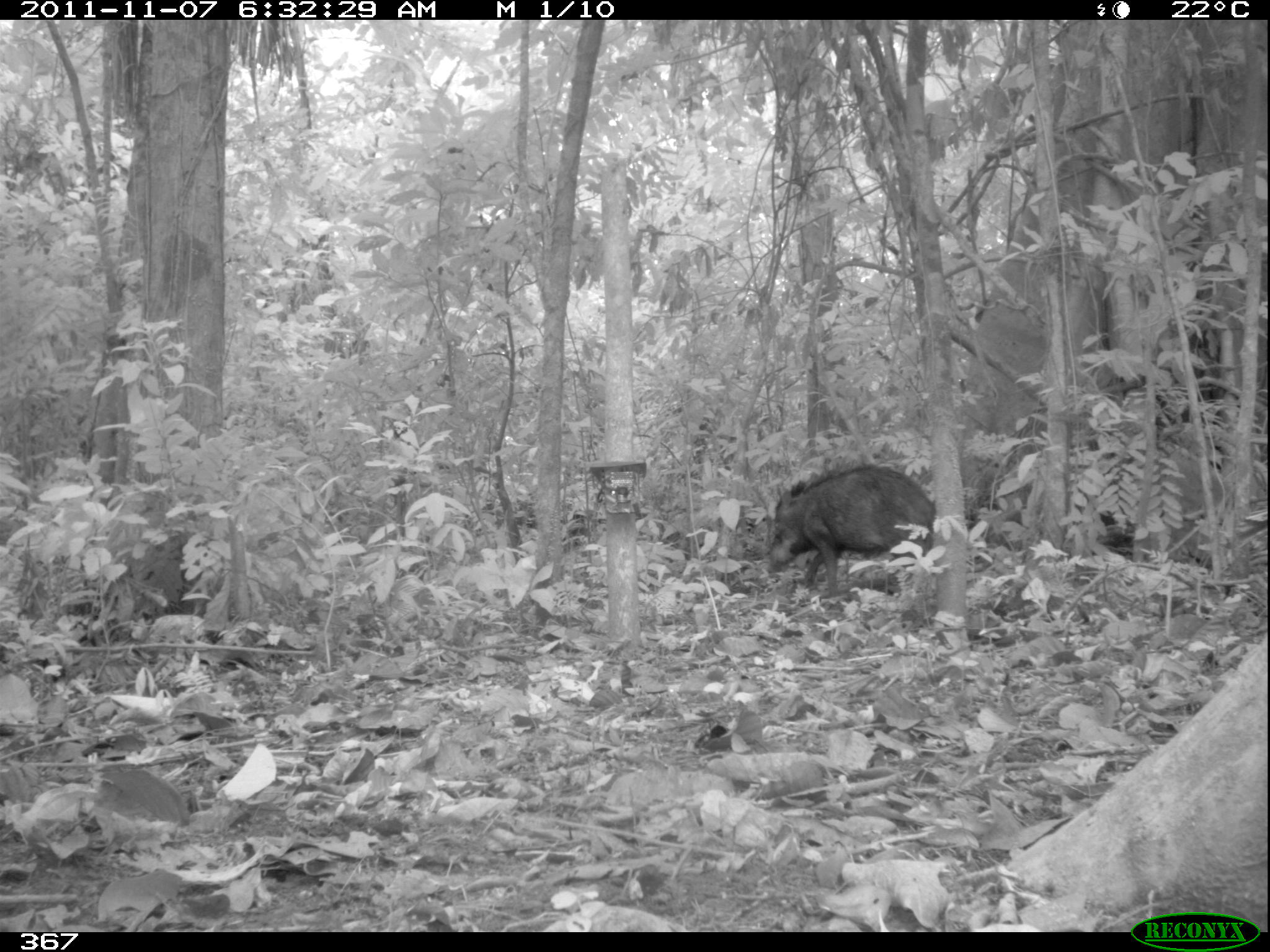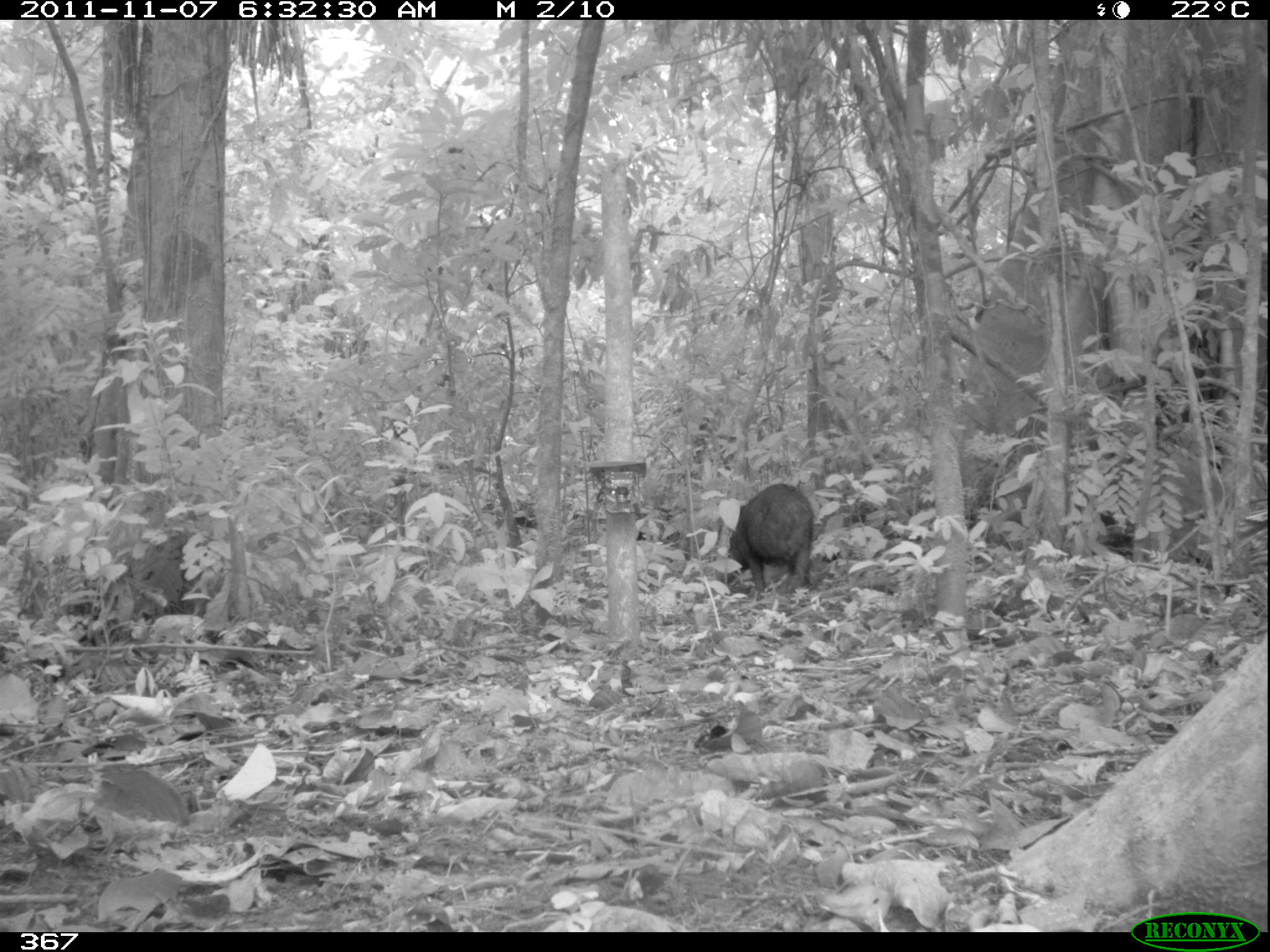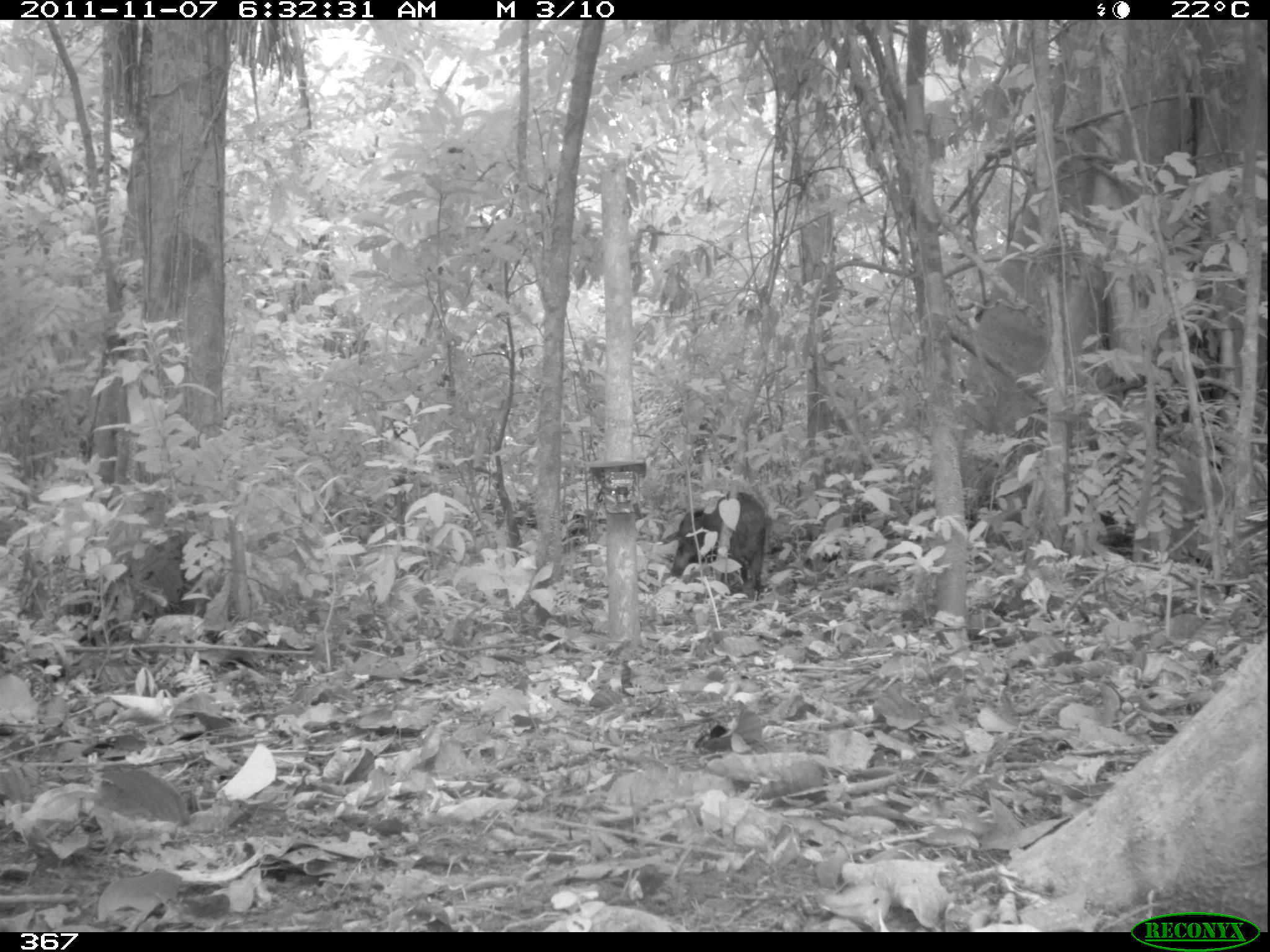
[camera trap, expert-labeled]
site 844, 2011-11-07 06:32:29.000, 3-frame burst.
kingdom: Animalia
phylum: Chordata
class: Mammalia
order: Artiodactyla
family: Tayassuidae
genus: Tayassu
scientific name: Tayassu pecari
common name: white-lipped peccary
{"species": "Tayassu pecari (white-lipped peccary)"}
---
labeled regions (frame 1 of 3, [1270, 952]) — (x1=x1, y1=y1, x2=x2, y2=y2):
tayassu pecari: (x1=762, y1=459, x2=937, y2=598)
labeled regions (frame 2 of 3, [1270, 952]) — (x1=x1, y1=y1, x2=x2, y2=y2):
tayassu pecari: (x1=719, y1=481, x2=815, y2=600)